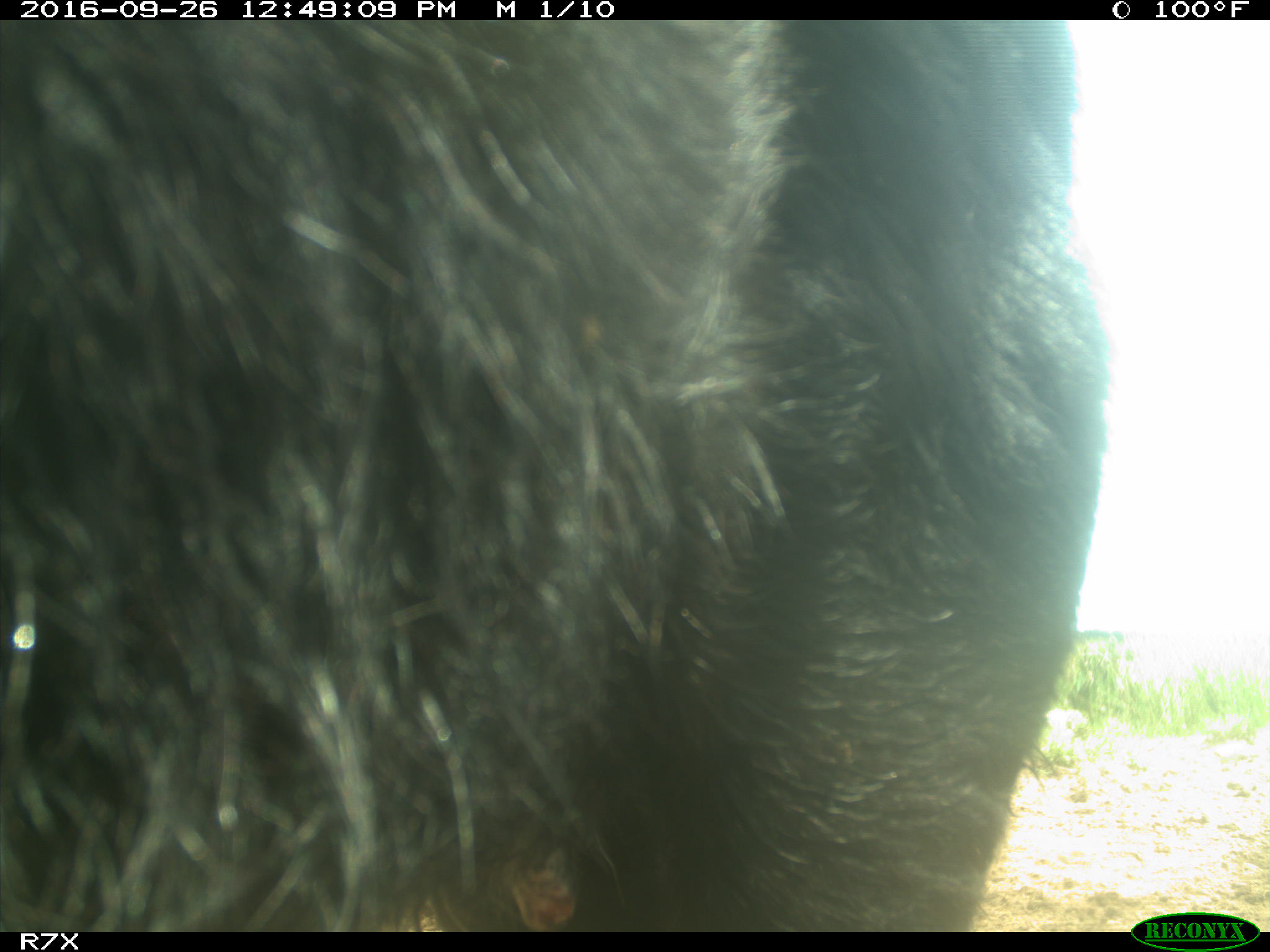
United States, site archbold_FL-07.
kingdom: Animalia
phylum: Chordata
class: Mammalia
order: Artiodactyla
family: Bovidae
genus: Bos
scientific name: Bos taurus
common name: domestic cow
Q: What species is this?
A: Bos taurus (domestic cow).